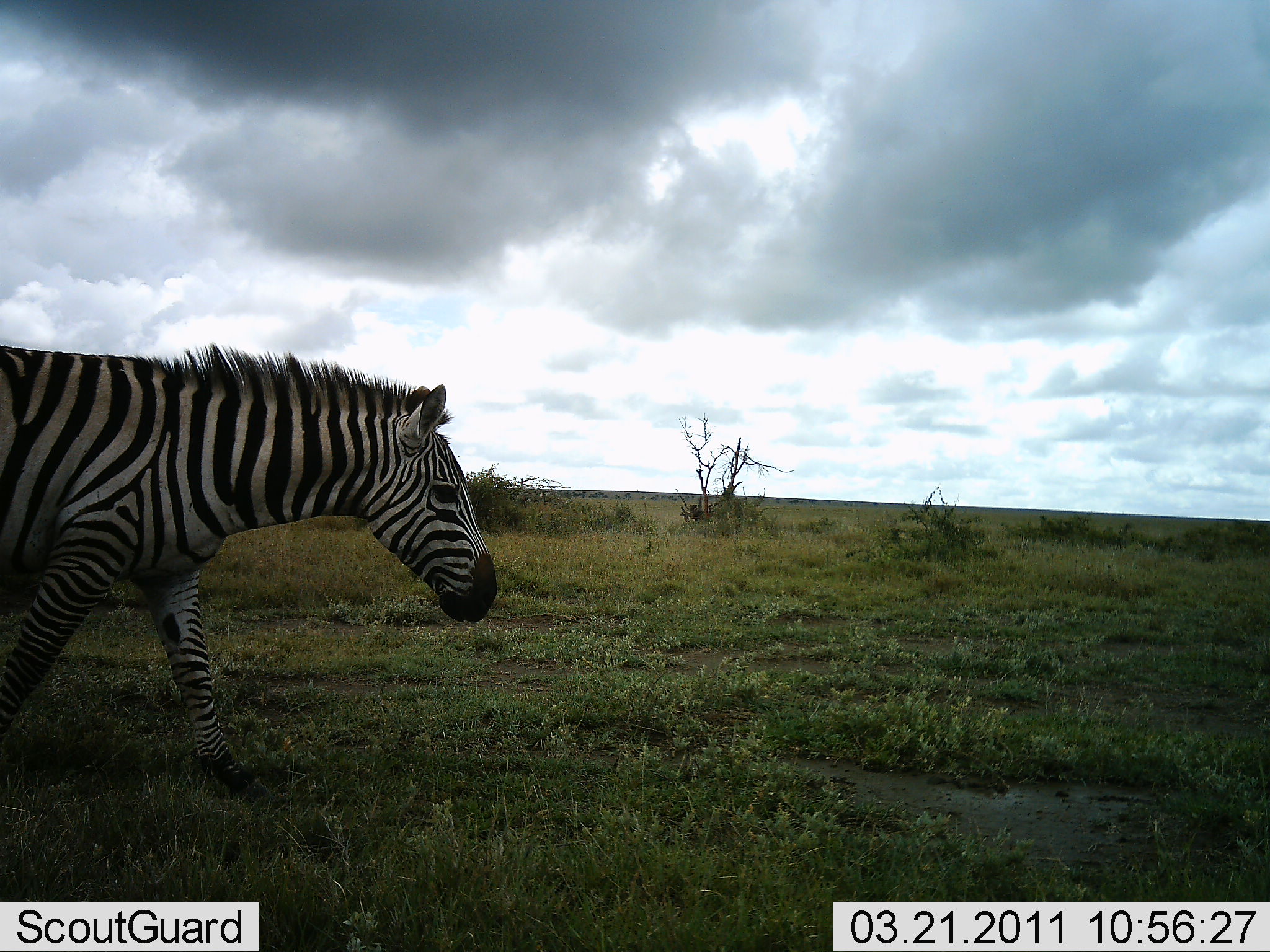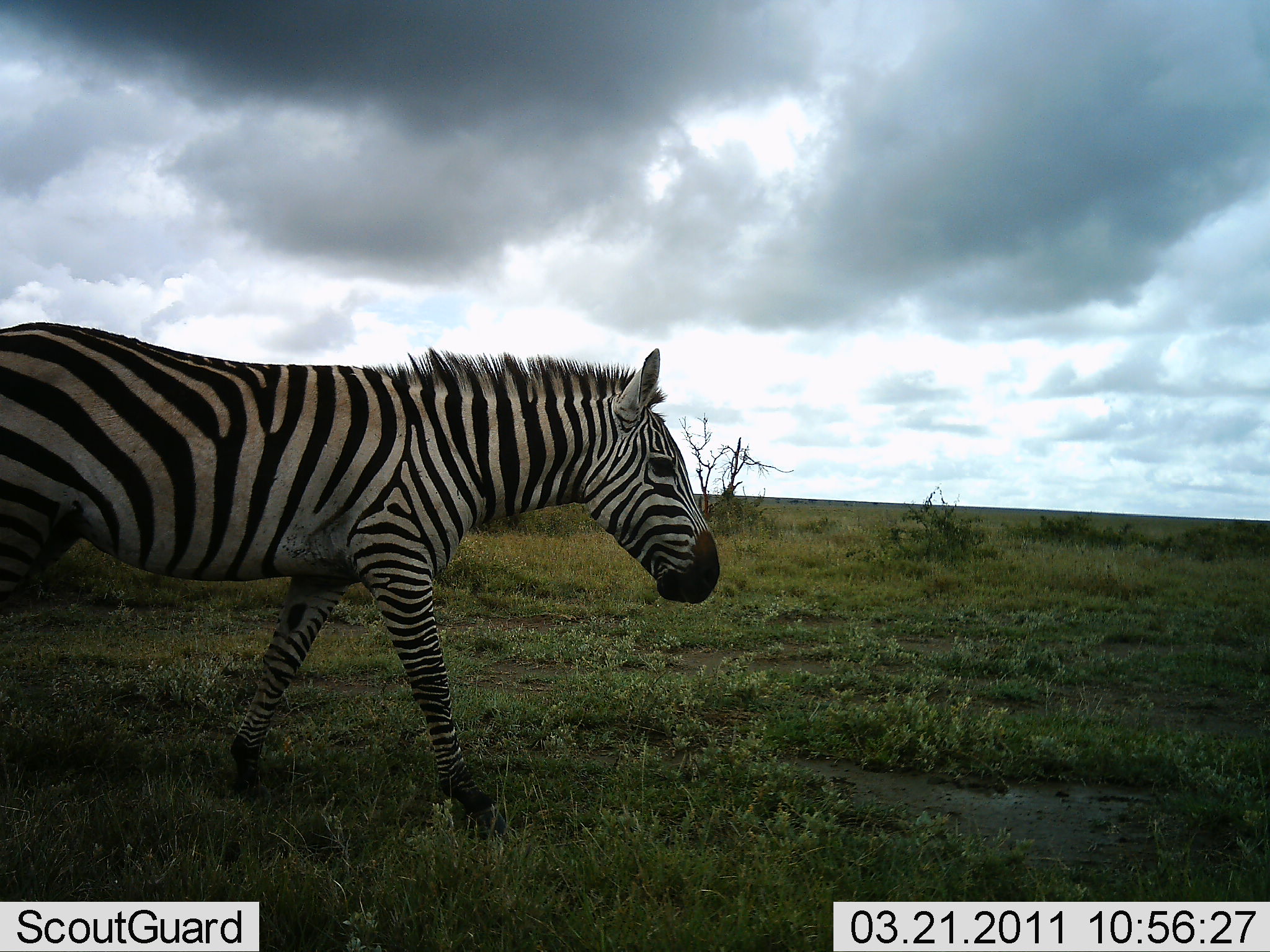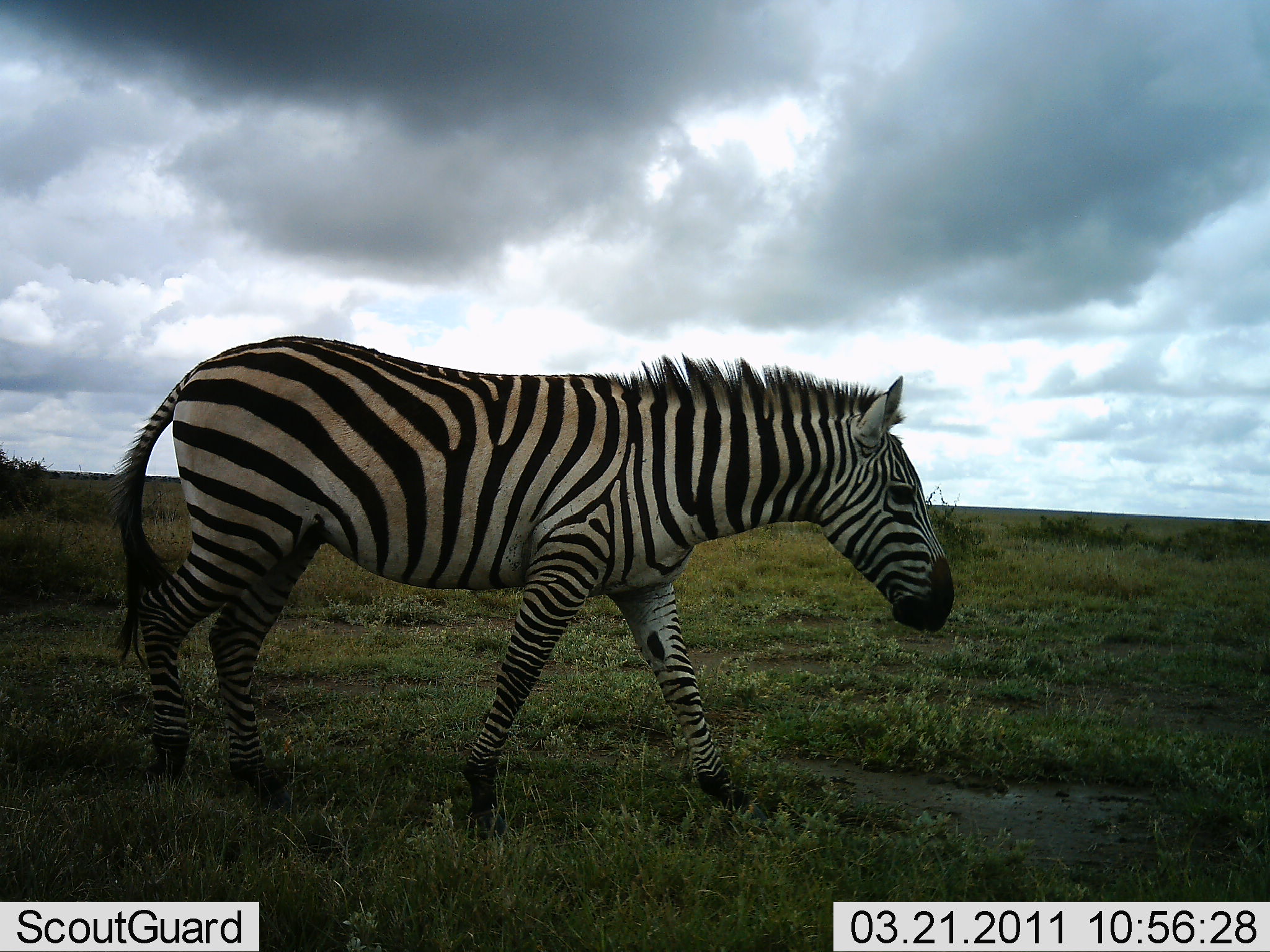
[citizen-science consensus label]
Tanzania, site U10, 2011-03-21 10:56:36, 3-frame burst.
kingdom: Animalia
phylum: Chordata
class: Mammalia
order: Perissodactyla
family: Equidae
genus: Equus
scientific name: Equus quagga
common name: plains zebra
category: zebra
Zebra (plains zebra) (Equus quagga), count 1. Behavior (volunteer vote fractions): standing 0%, resting 0%, moving 100%, interacting 0%. Young present (vote fraction): 0%. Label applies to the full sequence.